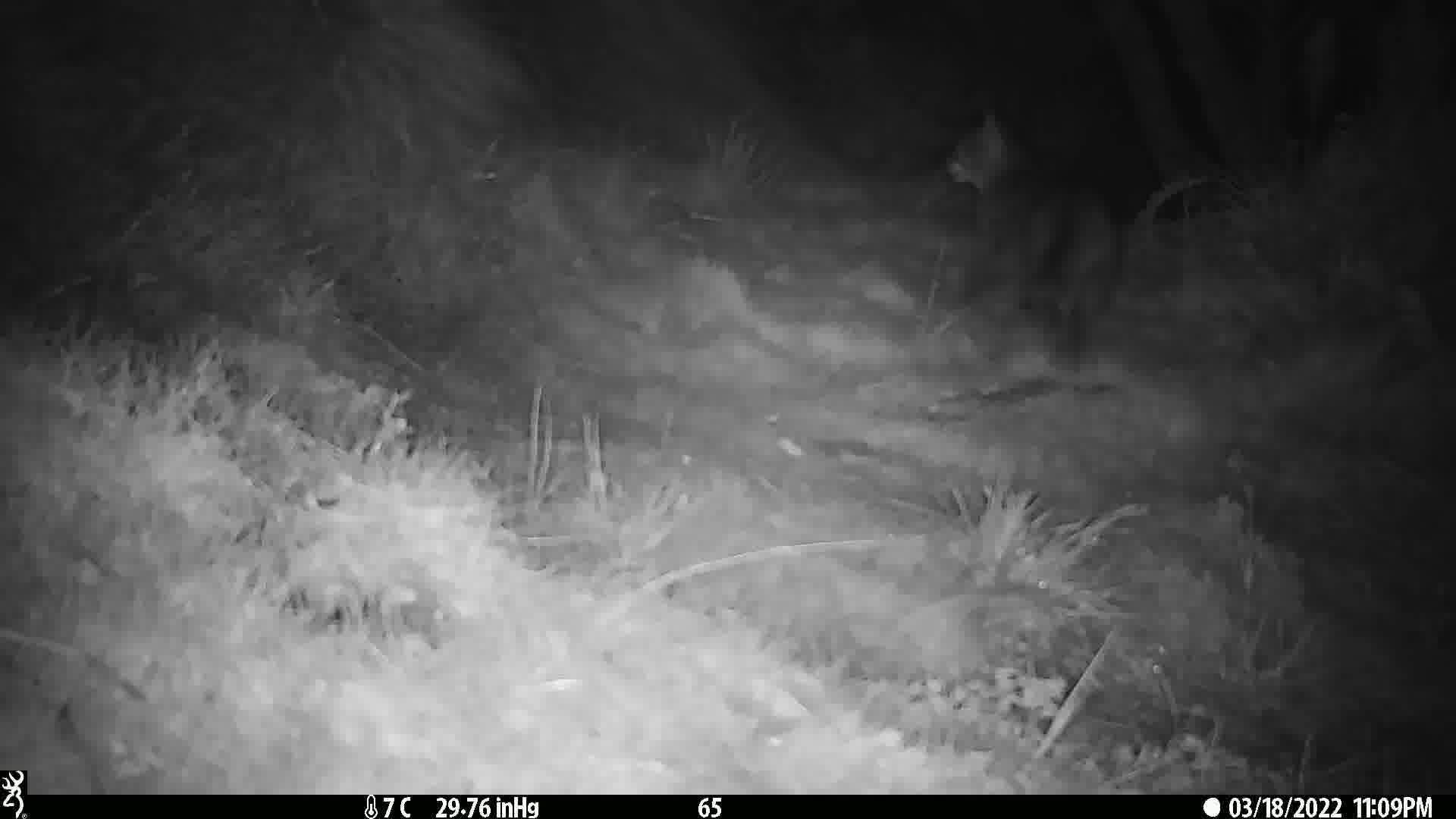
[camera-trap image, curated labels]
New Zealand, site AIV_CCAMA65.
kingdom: Animalia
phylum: Chordata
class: Mammalia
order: Carnivora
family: Felidae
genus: Felis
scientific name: Felis catus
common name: domestic cat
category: cat